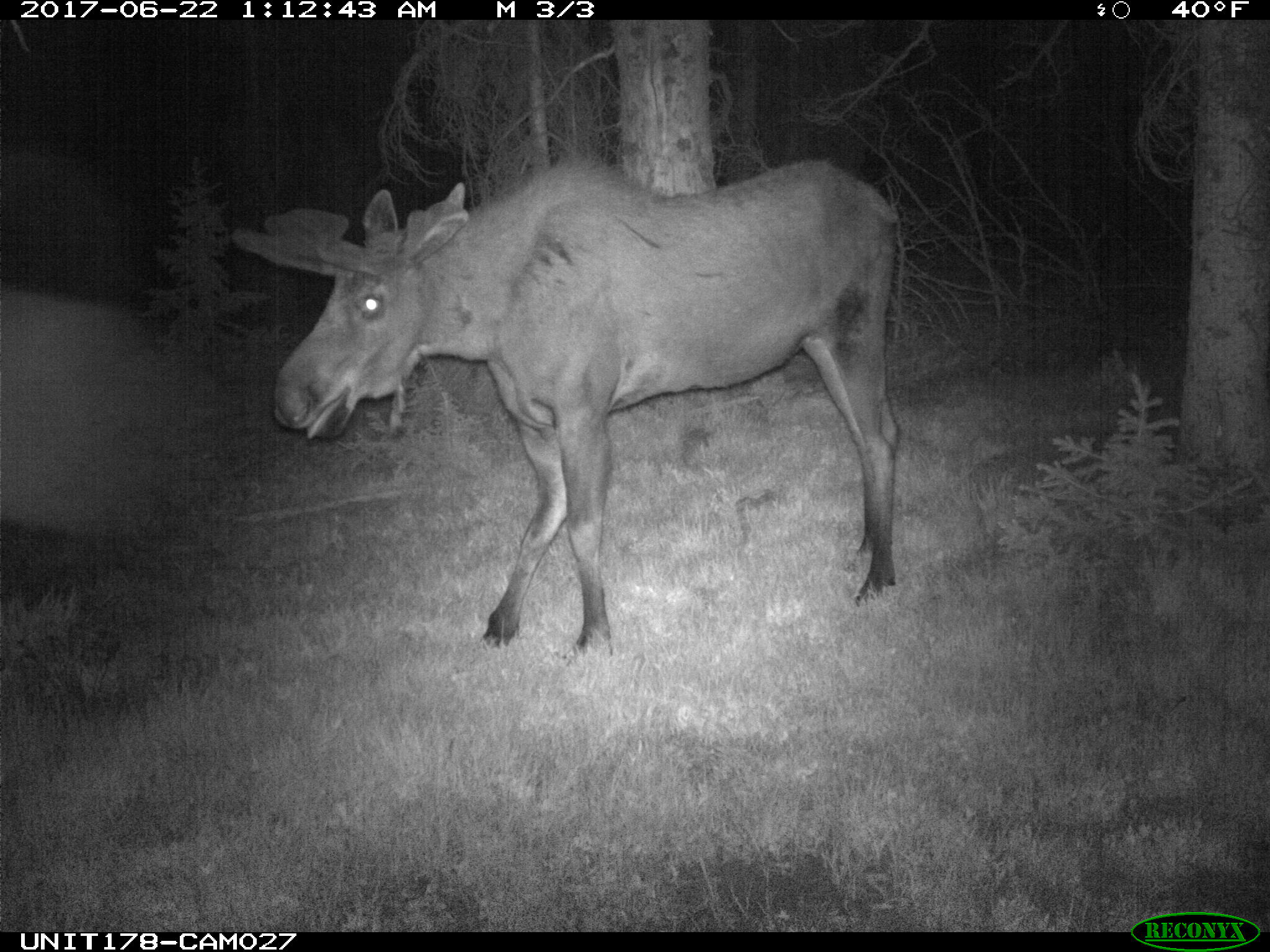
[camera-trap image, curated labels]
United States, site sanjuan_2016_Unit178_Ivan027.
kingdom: Animalia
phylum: Chordata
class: Mammalia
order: Artiodactyla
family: Cervidae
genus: Alces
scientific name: Alces alces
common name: moose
Alces alces (moose).